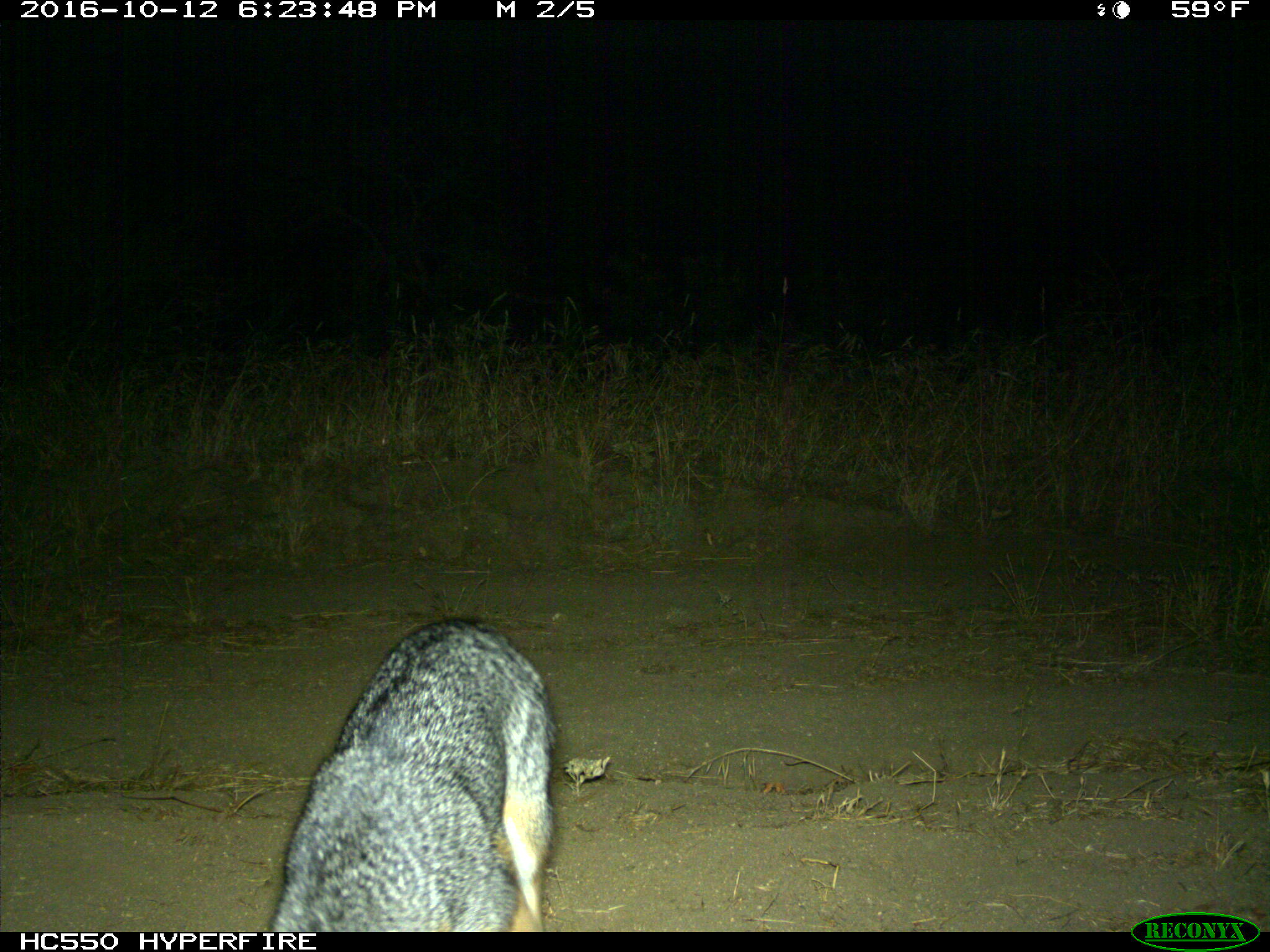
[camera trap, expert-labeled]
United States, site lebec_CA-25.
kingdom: Animalia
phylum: Chordata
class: Mammalia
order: Carnivora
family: Canidae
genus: Urocyon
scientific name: Urocyon cinereoargenteus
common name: gray fox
Urocyon cinereoargenteus (gray fox).